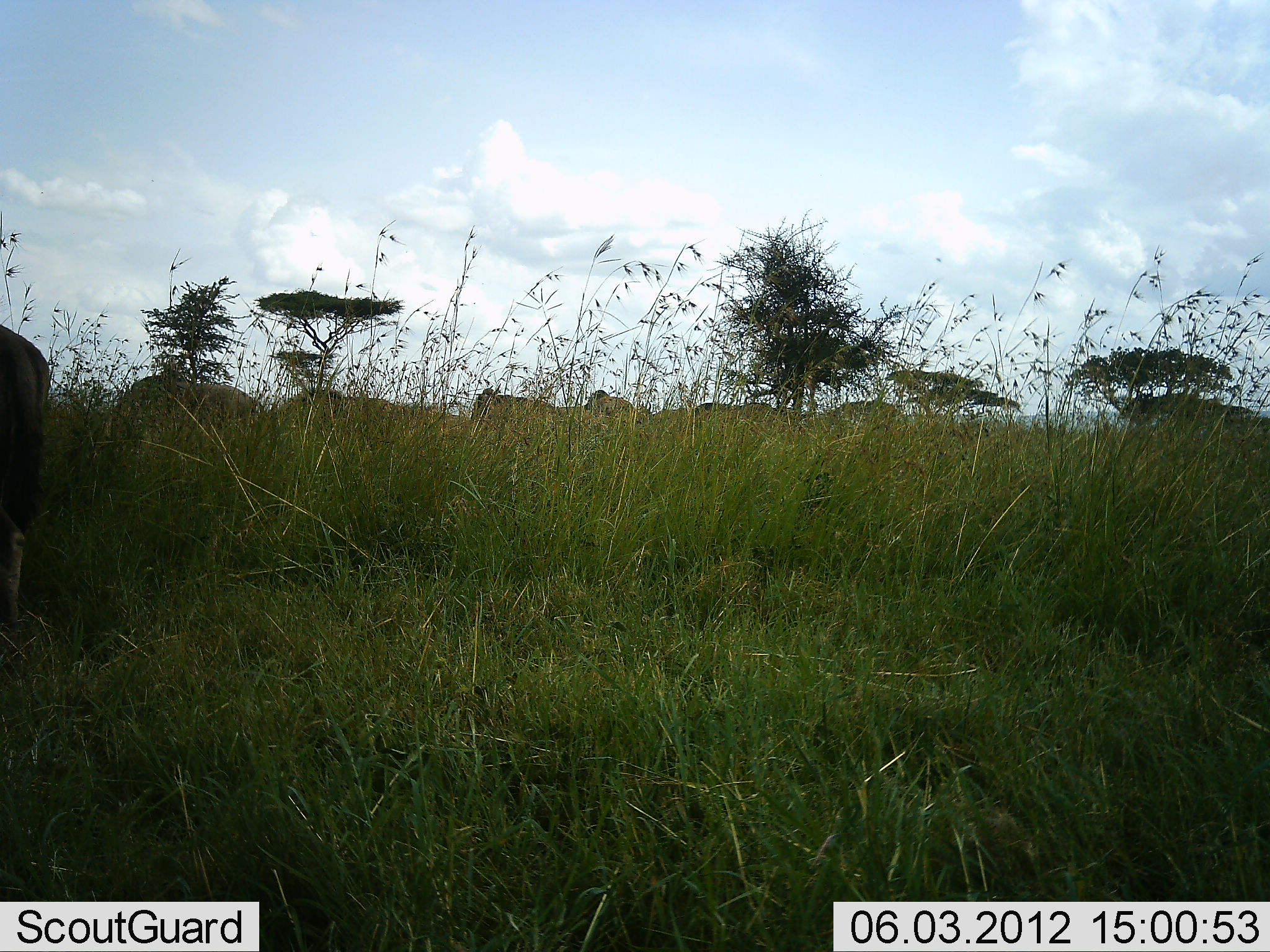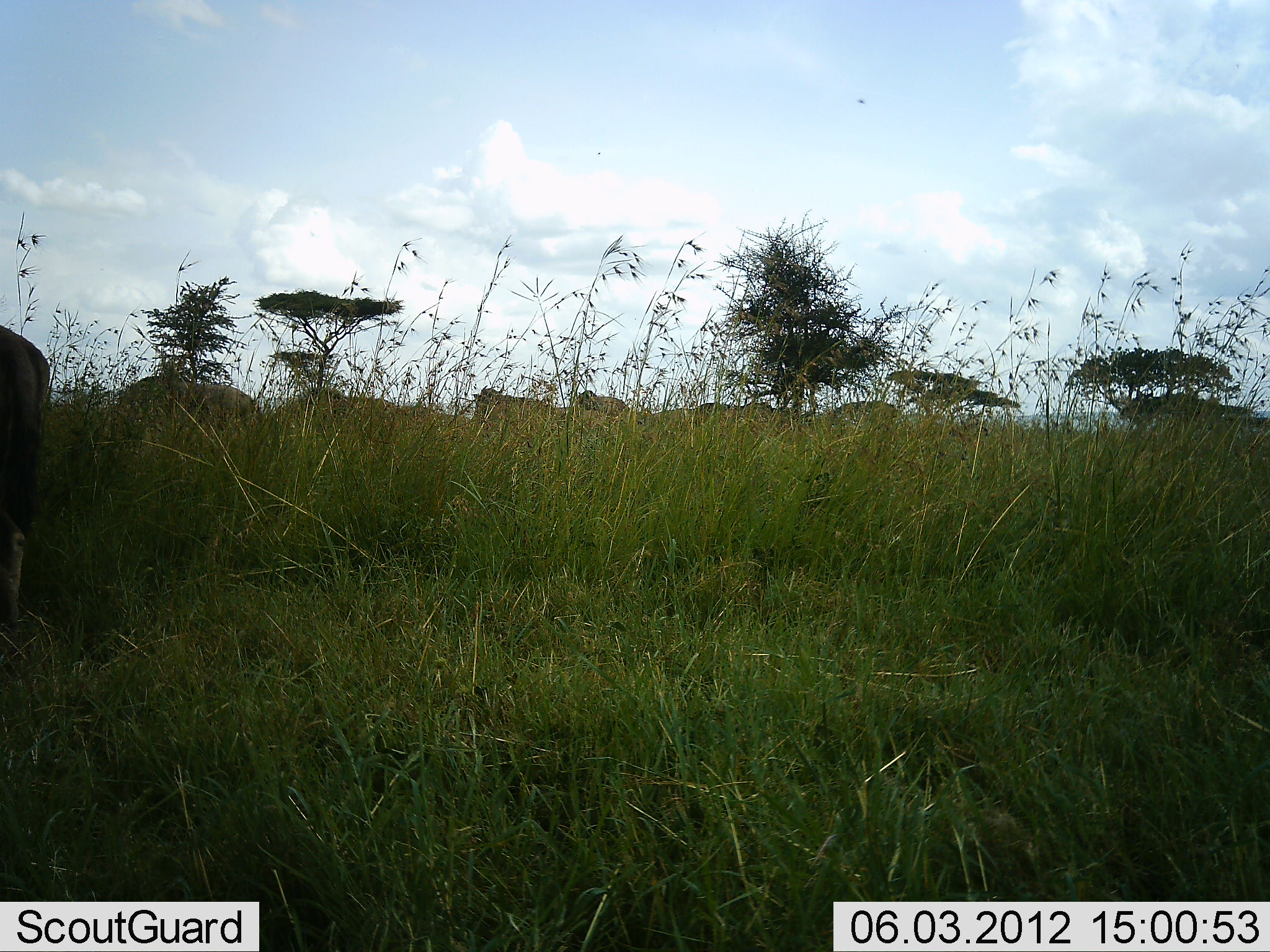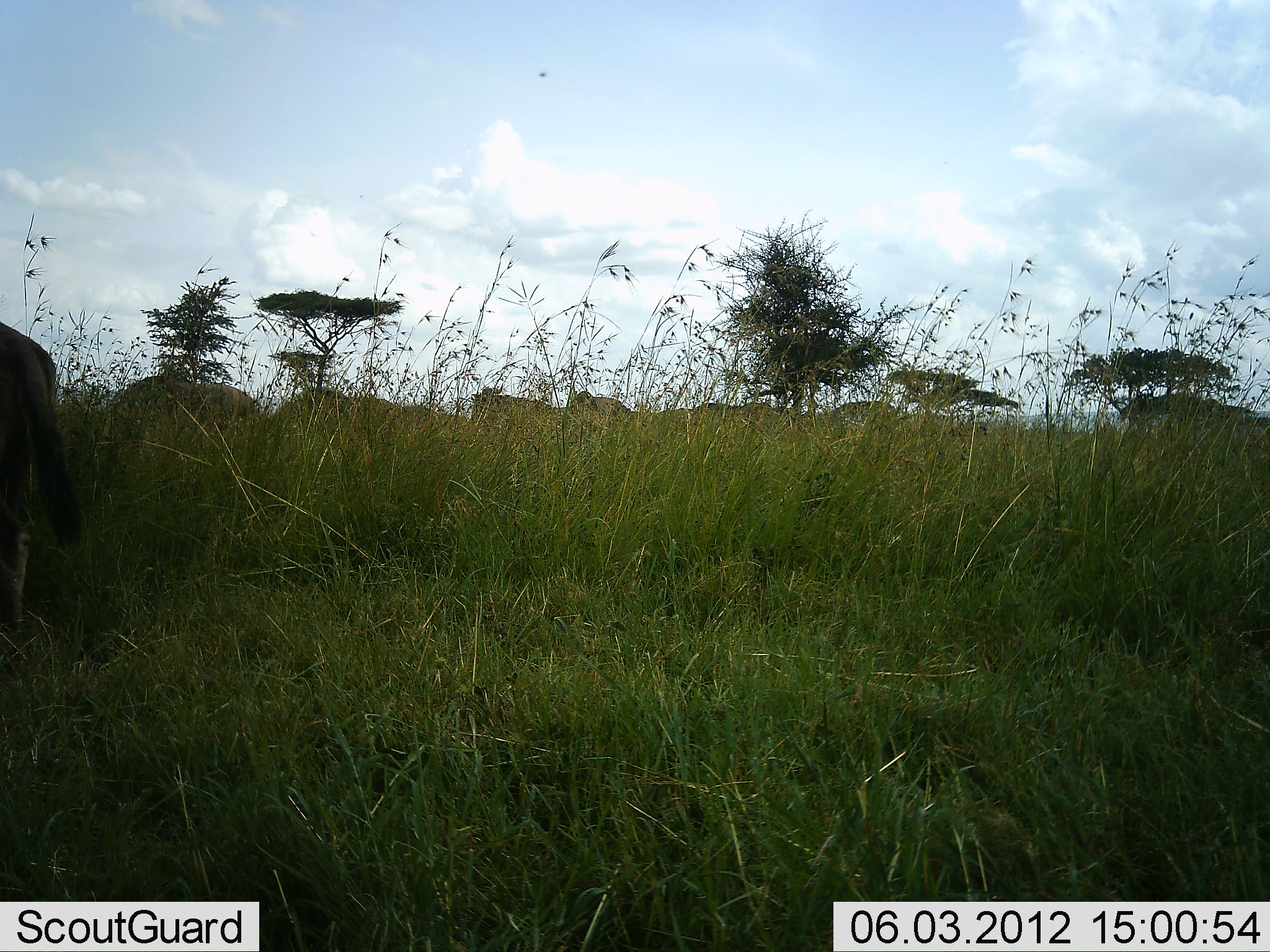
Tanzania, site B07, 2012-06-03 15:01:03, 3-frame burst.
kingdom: Animalia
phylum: Chordata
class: Mammalia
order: Artiodactyla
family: Bovidae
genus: Connochaetes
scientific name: Connochaetes taurinus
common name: blue wildebeest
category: wildebeest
Wildebeest (blue wildebeest) (Connochaetes taurinus), count 7. Behavior (volunteer vote fractions): standing 67%, resting 0%, moving 11%, interacting 0%. Young present (vote fraction): 0%. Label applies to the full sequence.